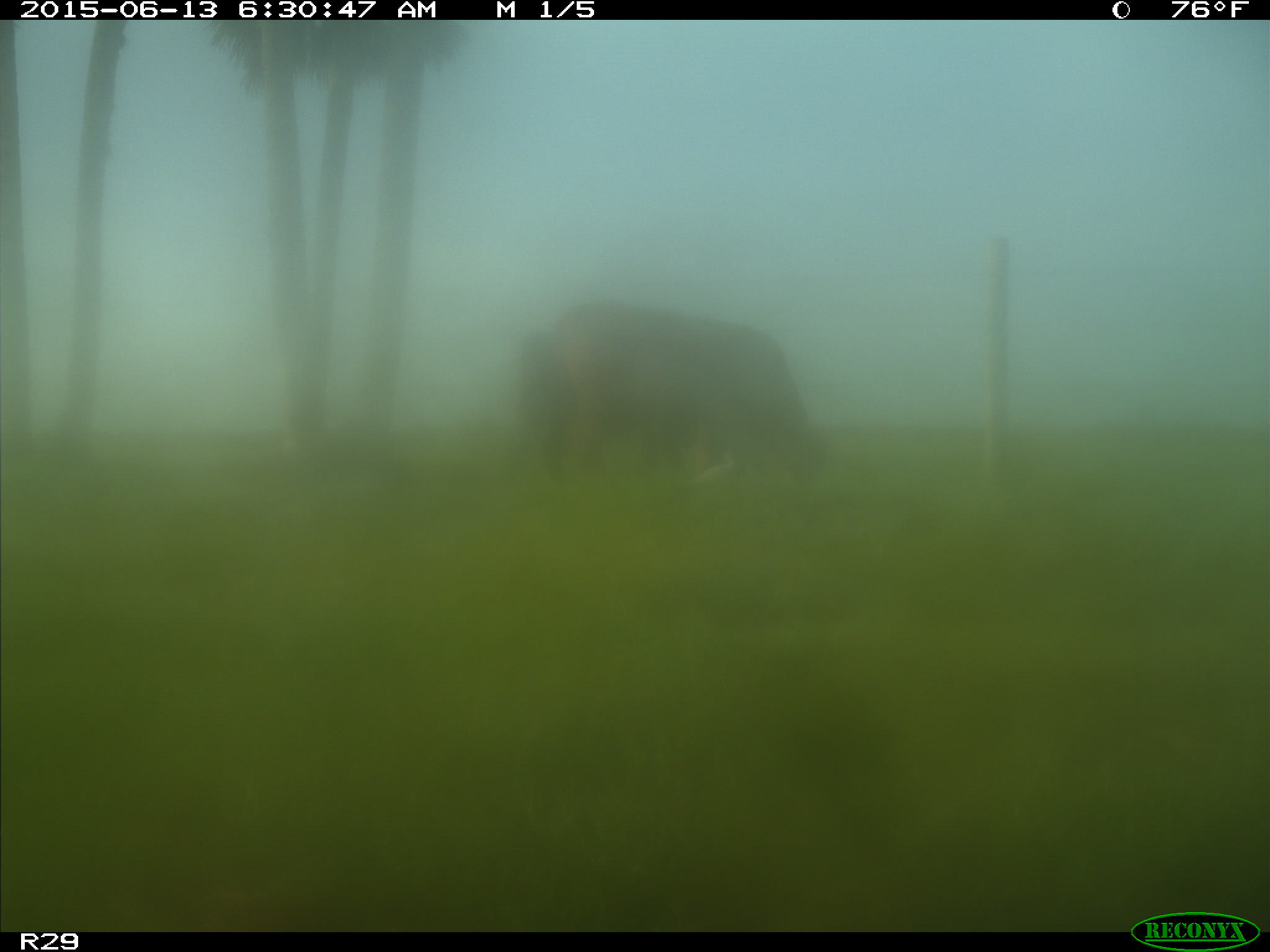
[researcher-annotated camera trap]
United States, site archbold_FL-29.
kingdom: Animalia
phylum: Chordata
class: Mammalia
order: Artiodactyla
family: Bovidae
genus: Bos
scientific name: Bos taurus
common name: domestic cow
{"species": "Bos taurus (domestic cow)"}